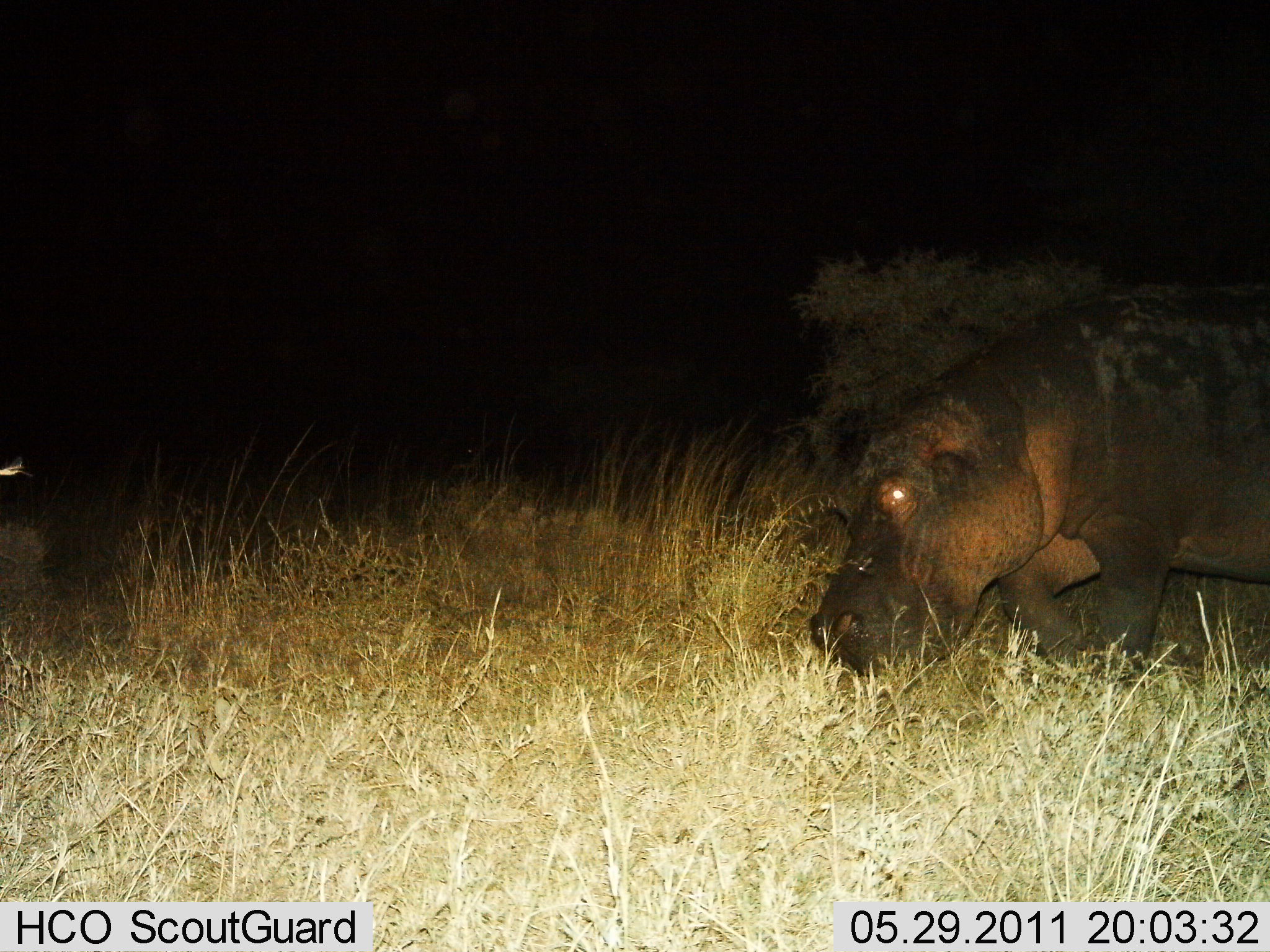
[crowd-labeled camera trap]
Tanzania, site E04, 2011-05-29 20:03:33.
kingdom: Animalia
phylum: Chordata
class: Mammalia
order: Artiodactyla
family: Hippopotamidae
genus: Hippopotamus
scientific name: Hippopotamus amphibius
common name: hippopotamus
Hippopotamus (Hippopotamus amphibius), count 1. Behavior (volunteer vote fractions): standing 36%, resting 0%, moving 45%, interacting 0%. Young present (vote fraction): 0%. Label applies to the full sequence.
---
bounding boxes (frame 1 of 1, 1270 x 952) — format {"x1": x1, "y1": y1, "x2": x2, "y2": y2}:
animal: {"x1": 809, "y1": 279, "x2": 1269, "y2": 681}